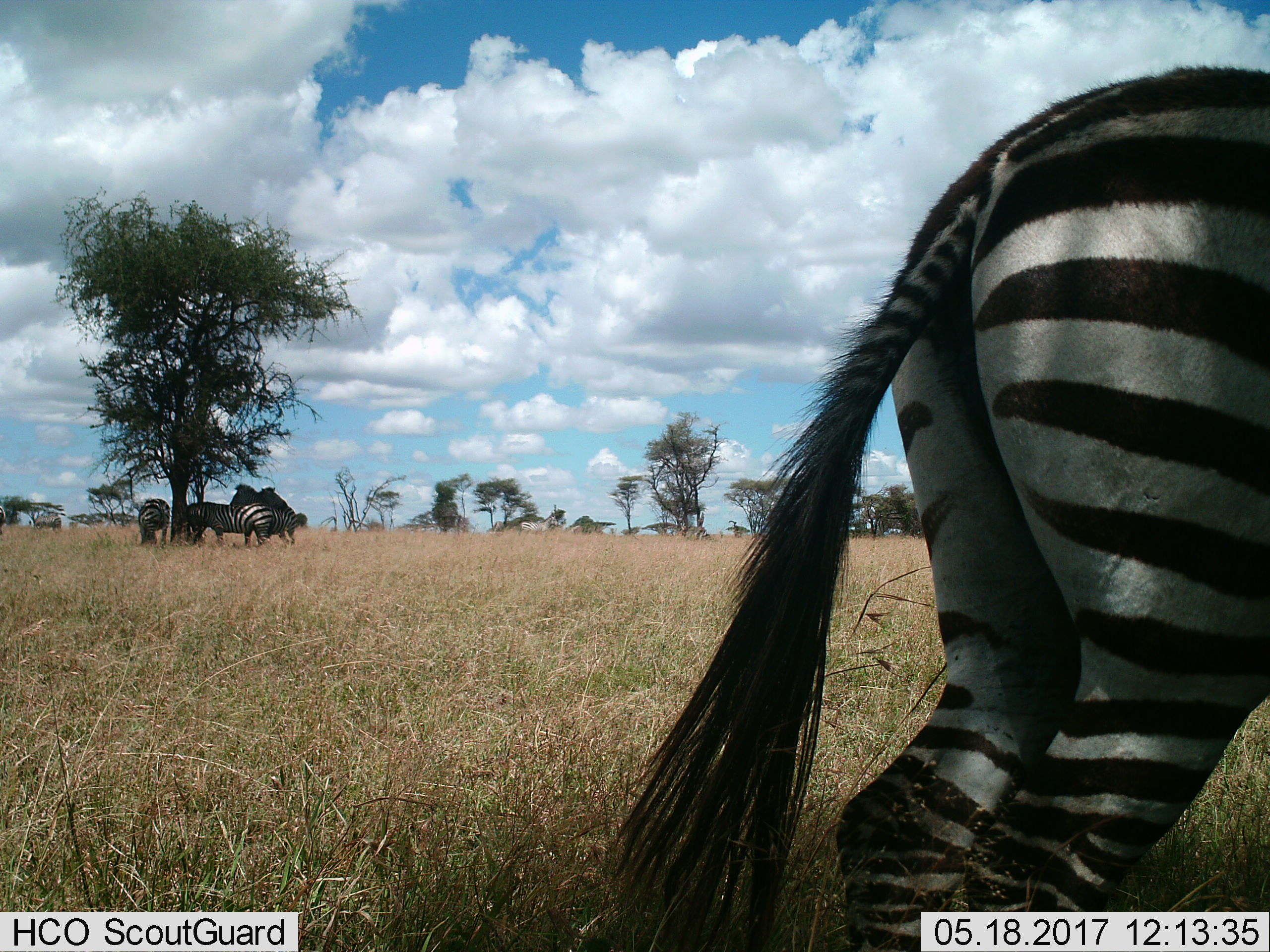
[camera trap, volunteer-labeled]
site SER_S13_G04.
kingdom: Animalia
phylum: Chordata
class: Mammalia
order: Perissodactyla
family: Equidae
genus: Equus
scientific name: Equus quagga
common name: plains zebra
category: zebraplains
Zebraplains (plains zebra) (Equus quagga), count 4. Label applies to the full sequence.